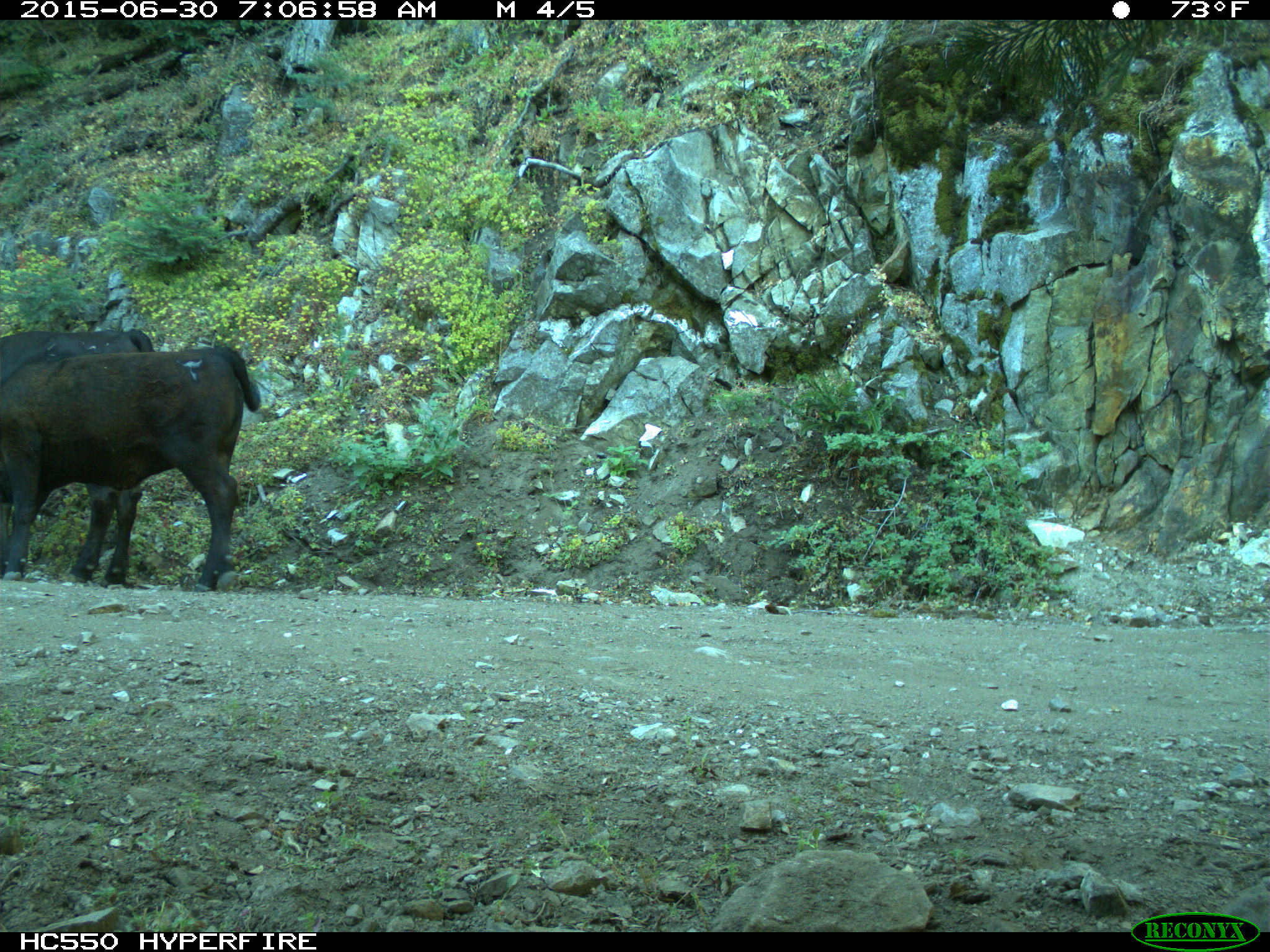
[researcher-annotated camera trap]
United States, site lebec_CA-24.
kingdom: Animalia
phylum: Chordata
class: Mammalia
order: Artiodactyla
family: Bovidae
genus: Bos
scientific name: Bos taurus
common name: domestic cow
Bos taurus (domestic cow).